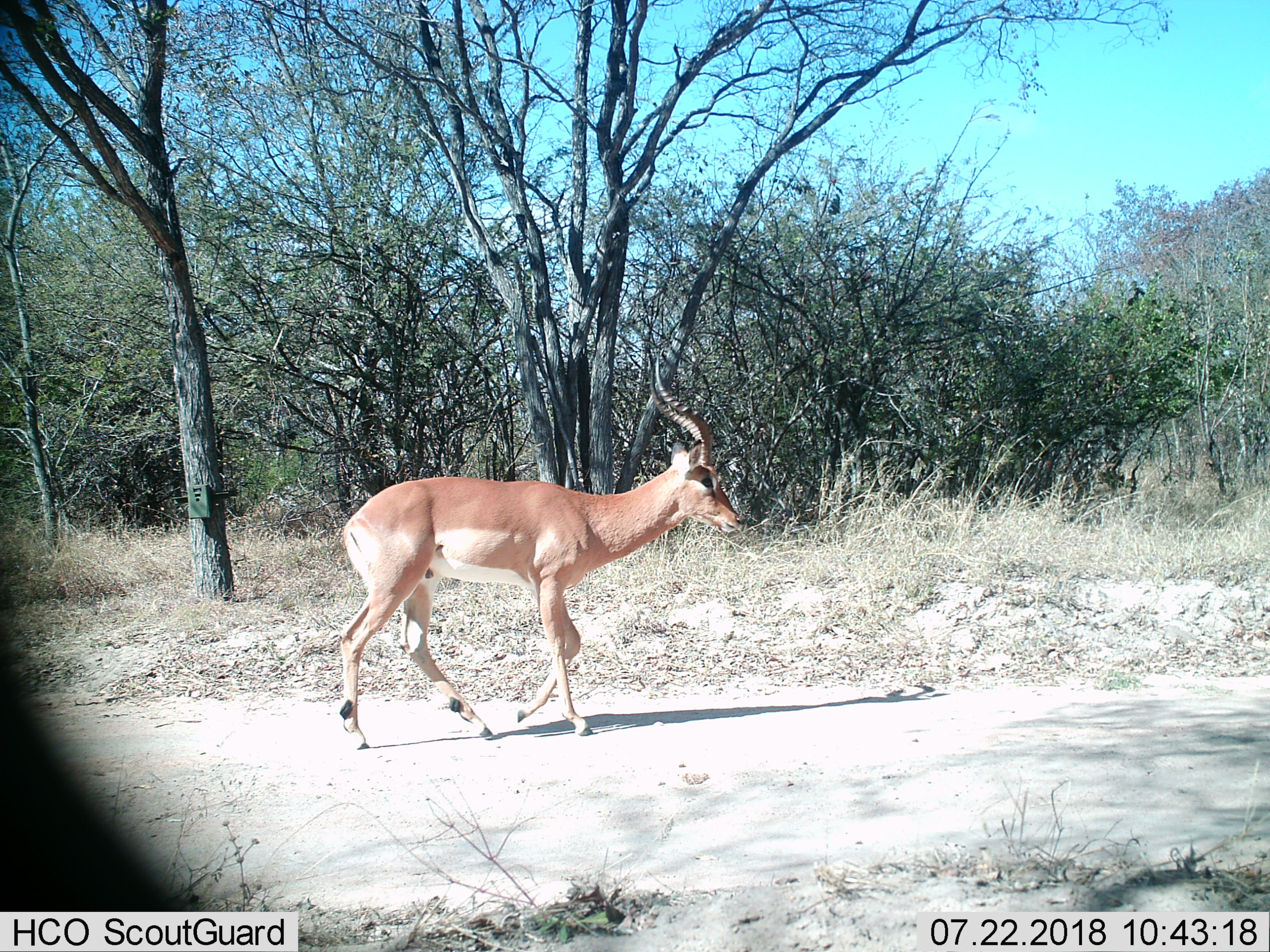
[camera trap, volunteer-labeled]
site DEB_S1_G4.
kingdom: Animalia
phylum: Chordata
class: Mammalia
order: Artiodactyla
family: Bovidae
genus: Aepyceros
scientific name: Aepyceros melampus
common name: impala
Impala (Aepyceros melampus), count 1. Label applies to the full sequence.